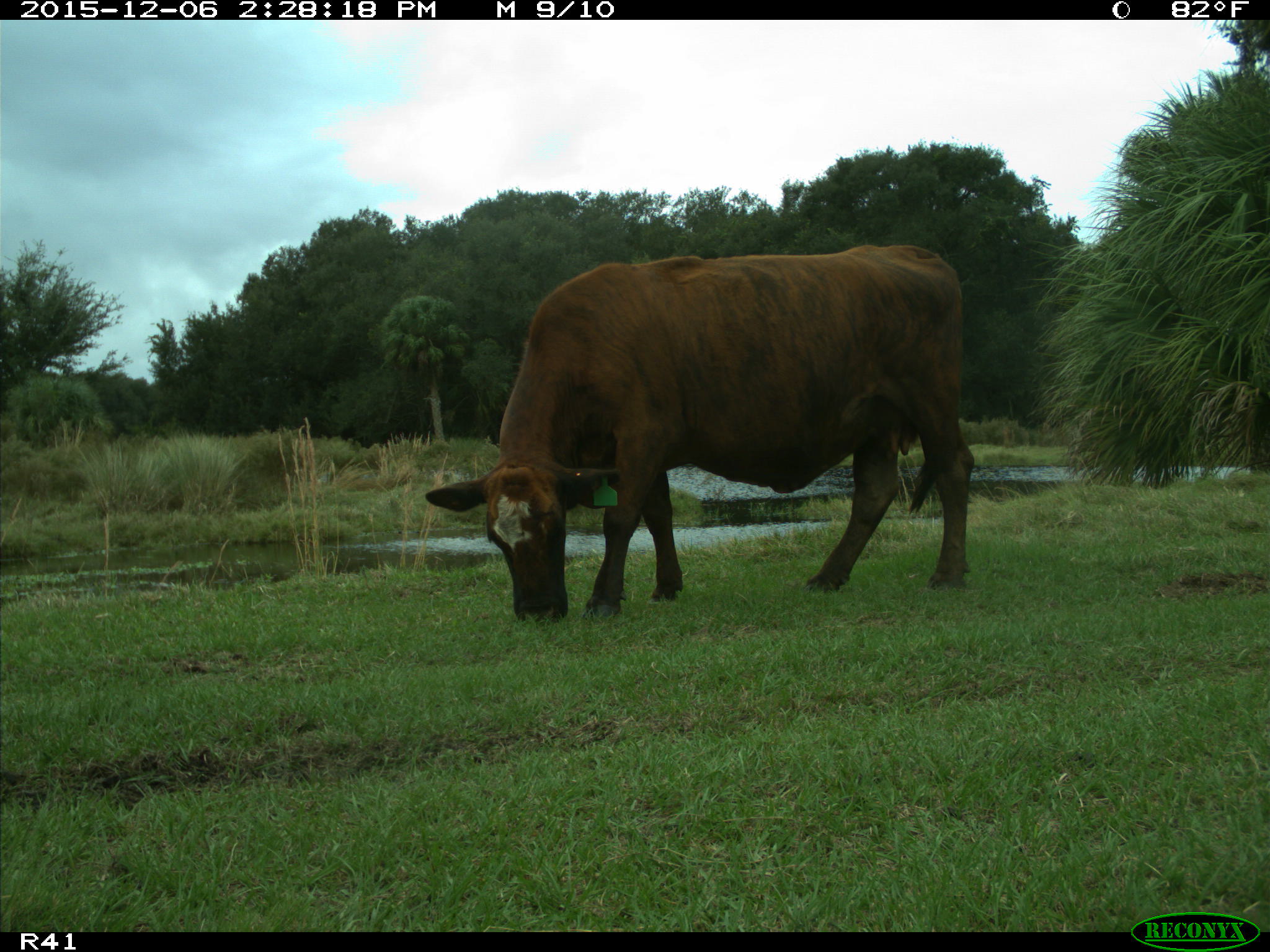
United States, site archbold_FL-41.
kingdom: Animalia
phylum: Chordata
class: Mammalia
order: Artiodactyla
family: Bovidae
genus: Bos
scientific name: Bos taurus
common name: domestic cow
Bos taurus (domestic cow).